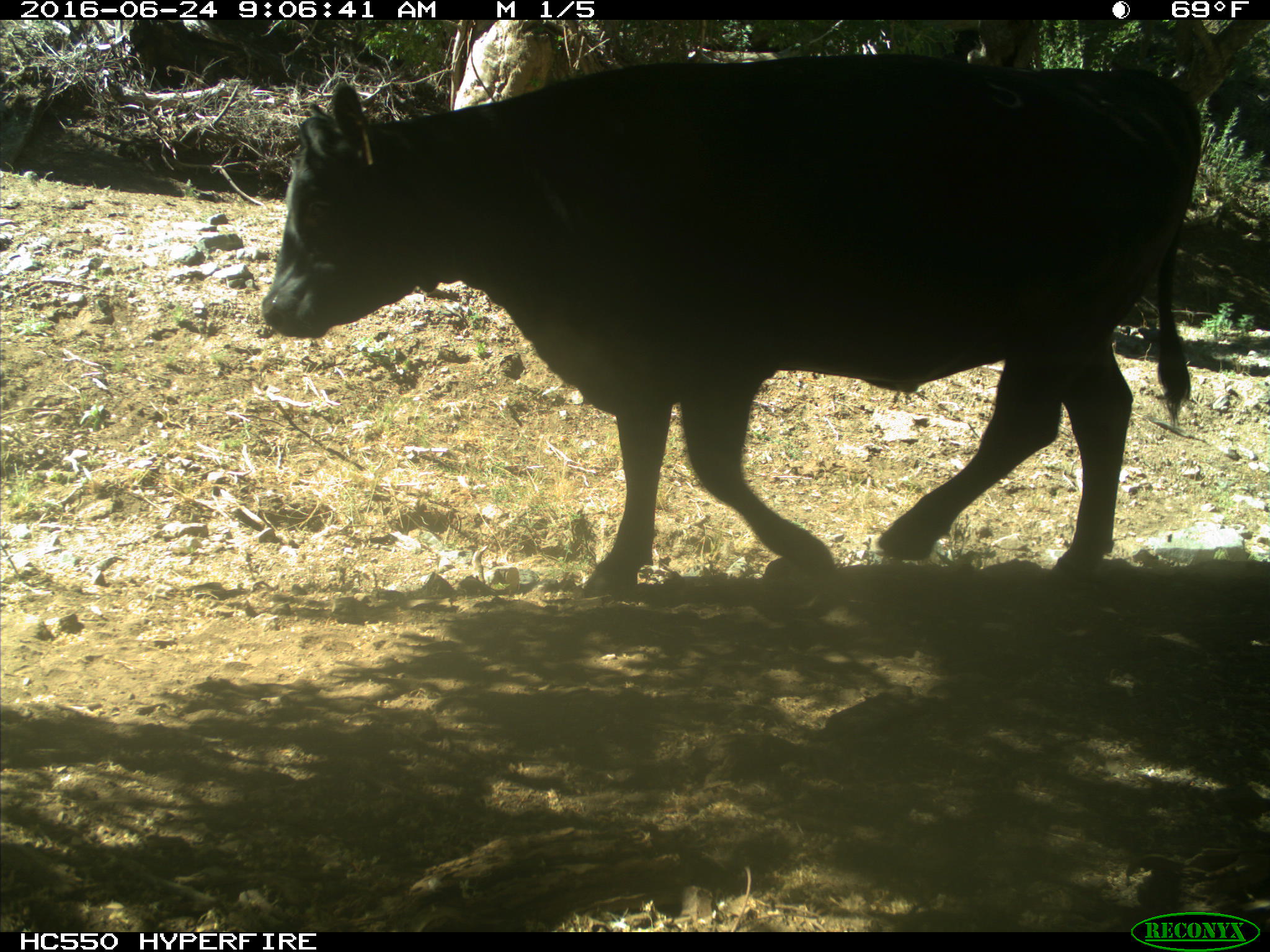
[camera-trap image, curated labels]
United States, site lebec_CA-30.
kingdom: Animalia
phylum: Chordata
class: Mammalia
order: Artiodactyla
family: Bovidae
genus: Bos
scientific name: Bos taurus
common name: domestic cow